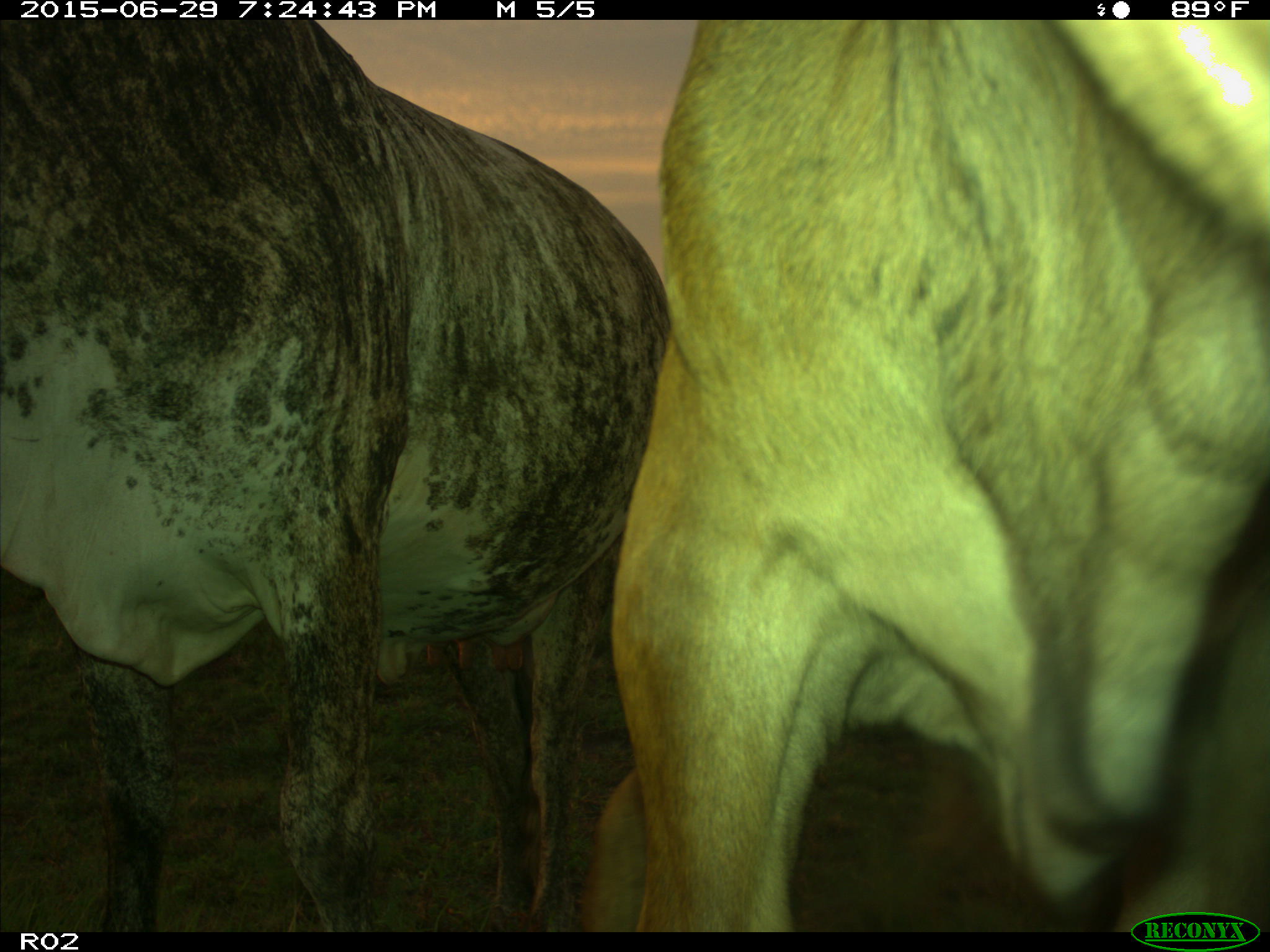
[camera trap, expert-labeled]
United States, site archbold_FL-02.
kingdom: Animalia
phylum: Chordata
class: Mammalia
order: Artiodactyla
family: Bovidae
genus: Bos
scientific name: Bos taurus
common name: domestic cow